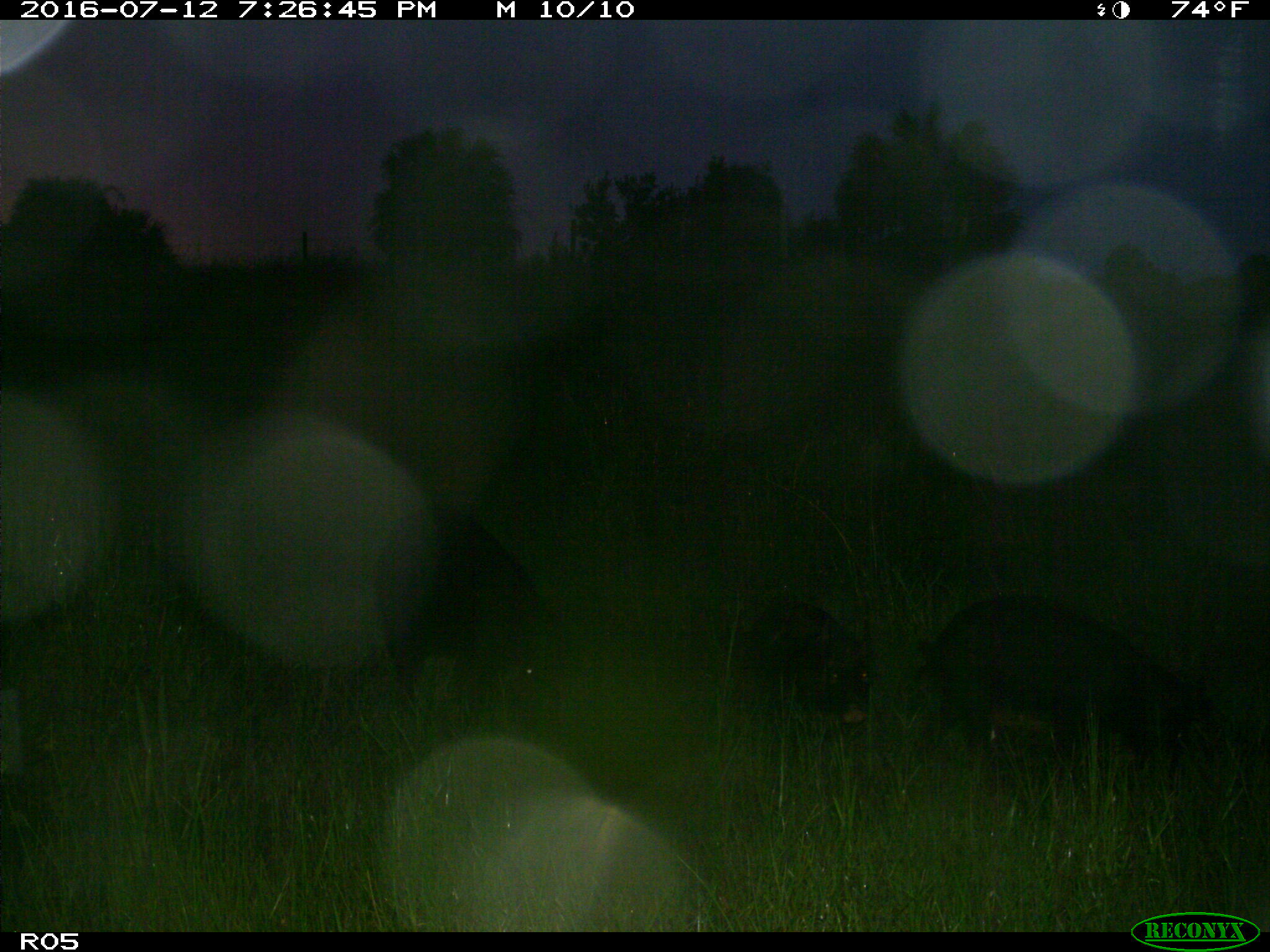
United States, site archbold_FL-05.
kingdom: Animalia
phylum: Chordata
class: Mammalia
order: Artiodactyla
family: Suidae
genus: Sus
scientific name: Sus scrofa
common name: wild boar